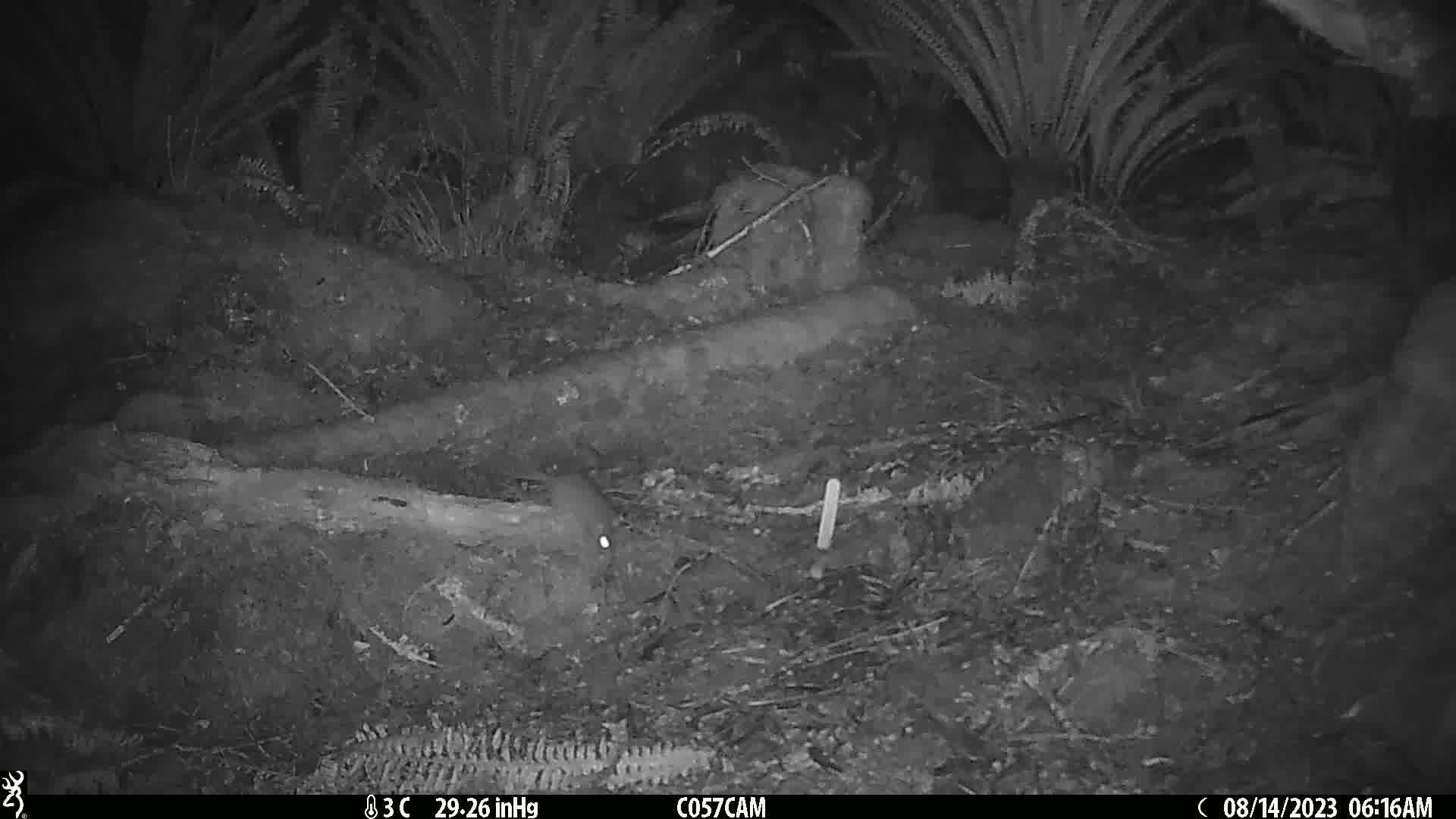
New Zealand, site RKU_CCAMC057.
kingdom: Animalia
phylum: Chordata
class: Mammalia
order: Rodentia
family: Muridae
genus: Rattus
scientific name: Rattus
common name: rat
Rat (Rattus).